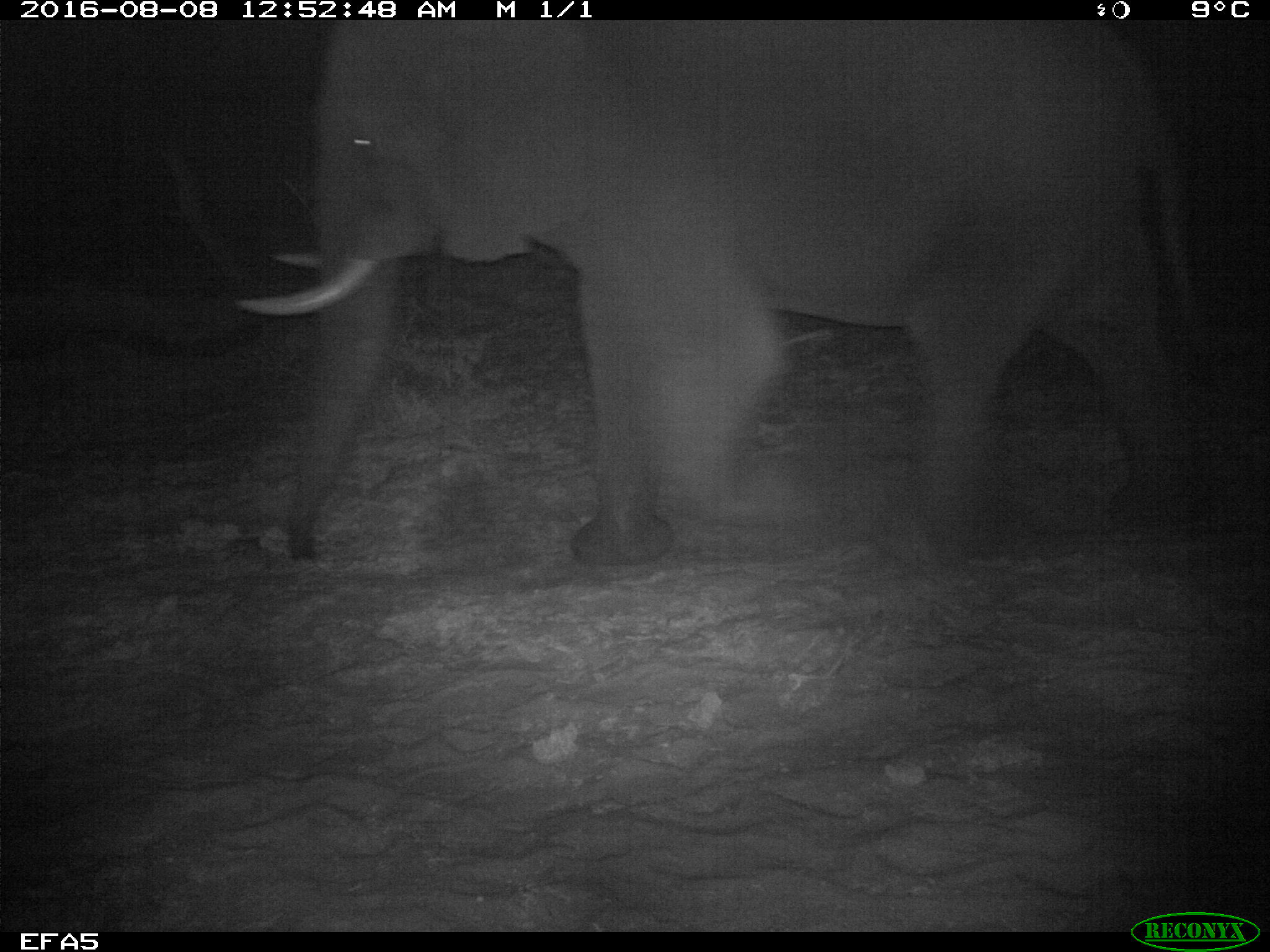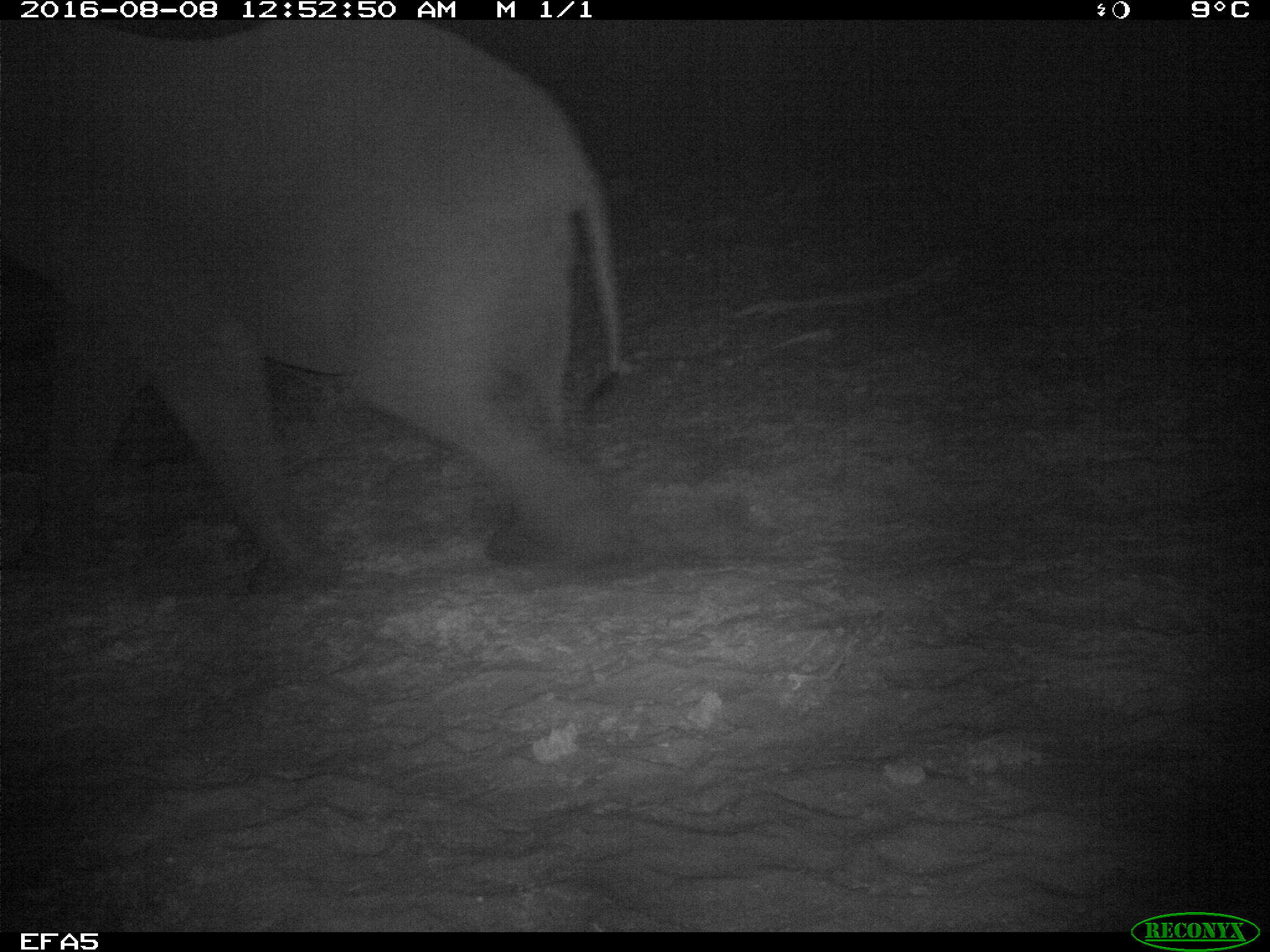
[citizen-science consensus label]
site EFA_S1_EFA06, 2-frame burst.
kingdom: Animalia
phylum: Chordata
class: Mammalia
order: Proboscidea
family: Elephantidae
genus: Loxodonta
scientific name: Loxodonta africana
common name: african bush elephant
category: elephant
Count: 1.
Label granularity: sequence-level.